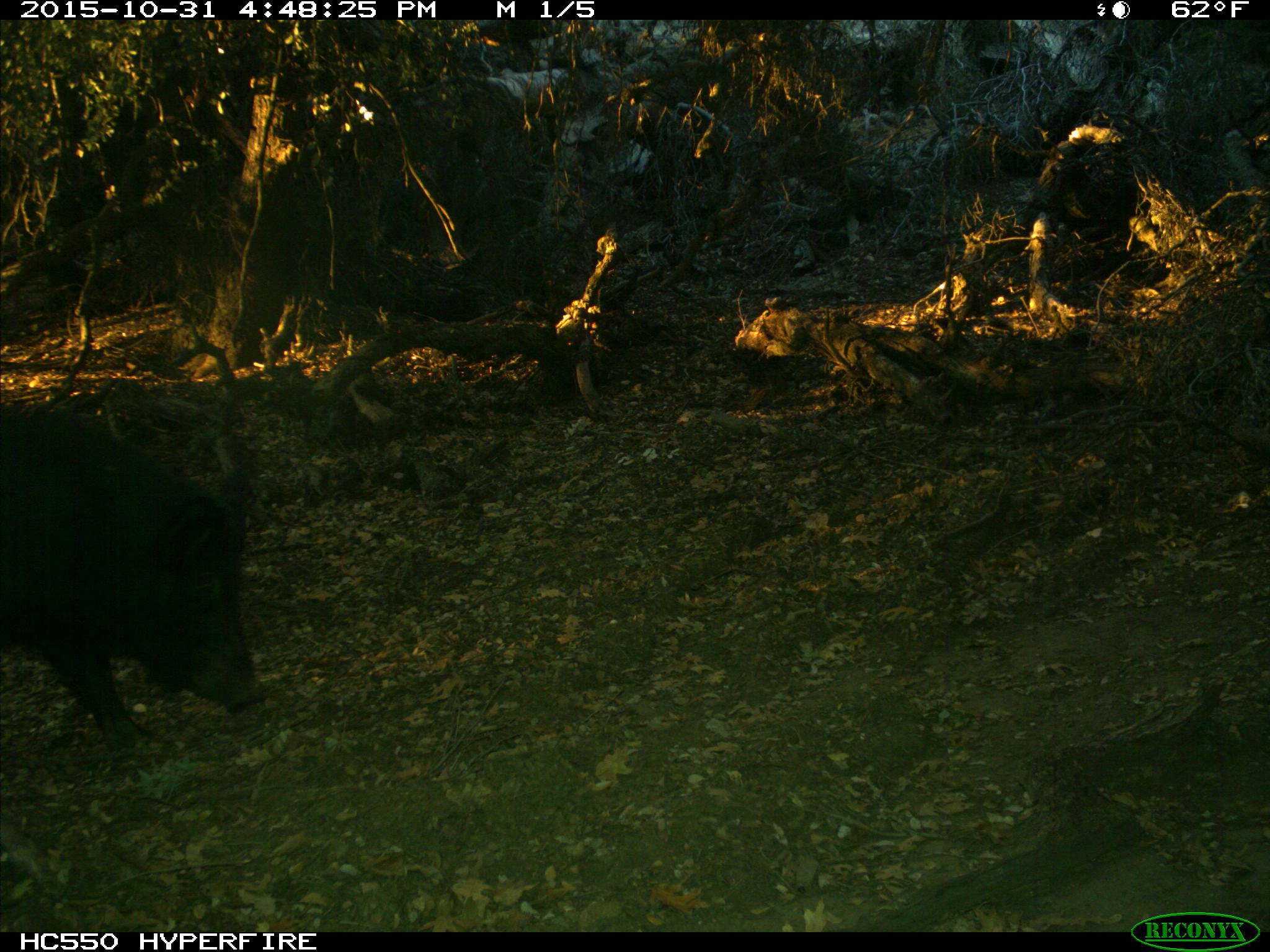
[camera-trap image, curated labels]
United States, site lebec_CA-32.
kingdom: Animalia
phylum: Chordata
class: Mammalia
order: Artiodactyla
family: Suidae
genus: Sus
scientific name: Sus scrofa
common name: wild boar